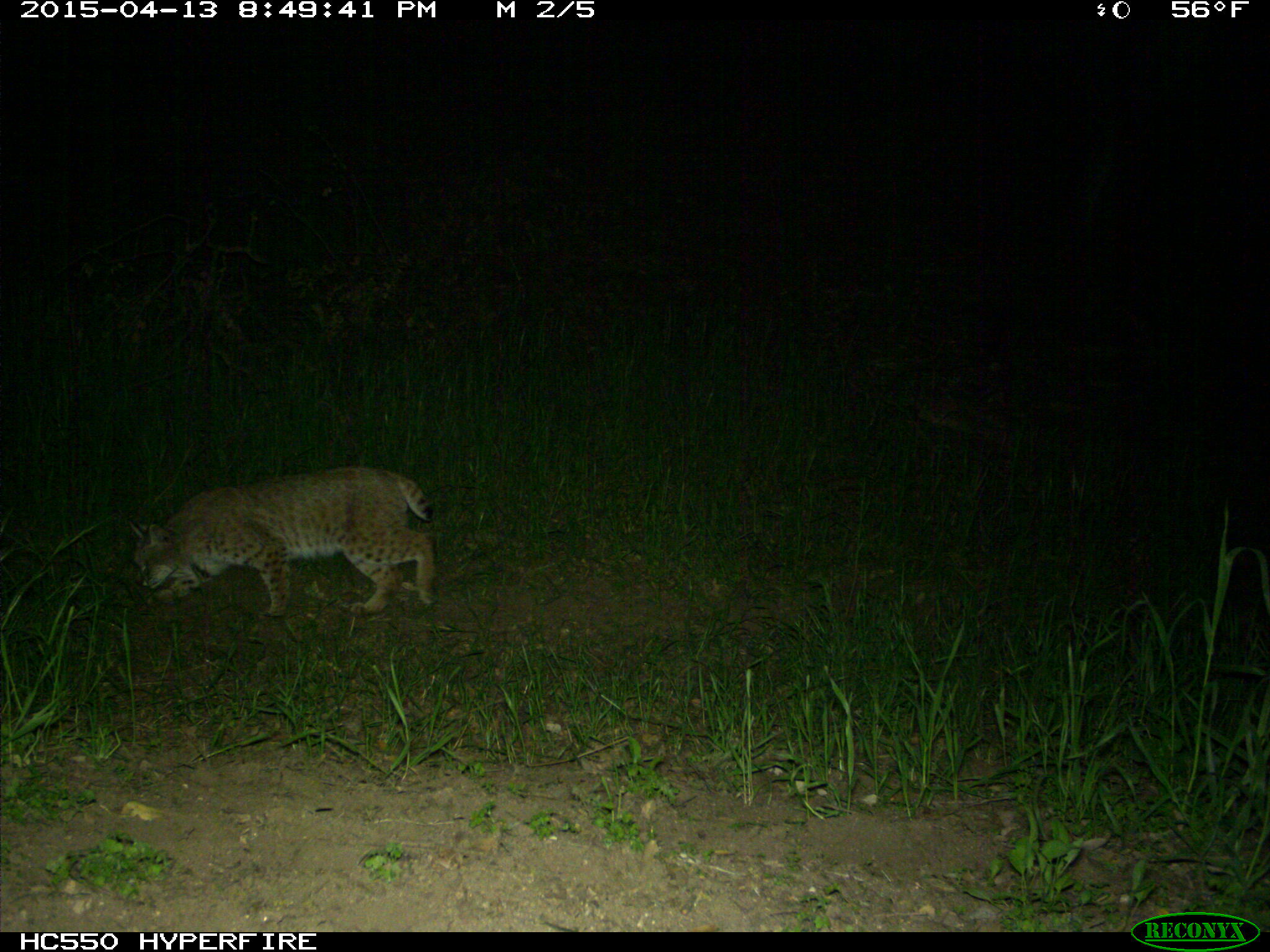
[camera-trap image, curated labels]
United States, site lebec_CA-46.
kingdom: Animalia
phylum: Chordata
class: Mammalia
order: Carnivora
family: Felidae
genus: Lynx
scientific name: Lynx rufus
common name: bobcat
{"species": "Lynx rufus (bobcat)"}